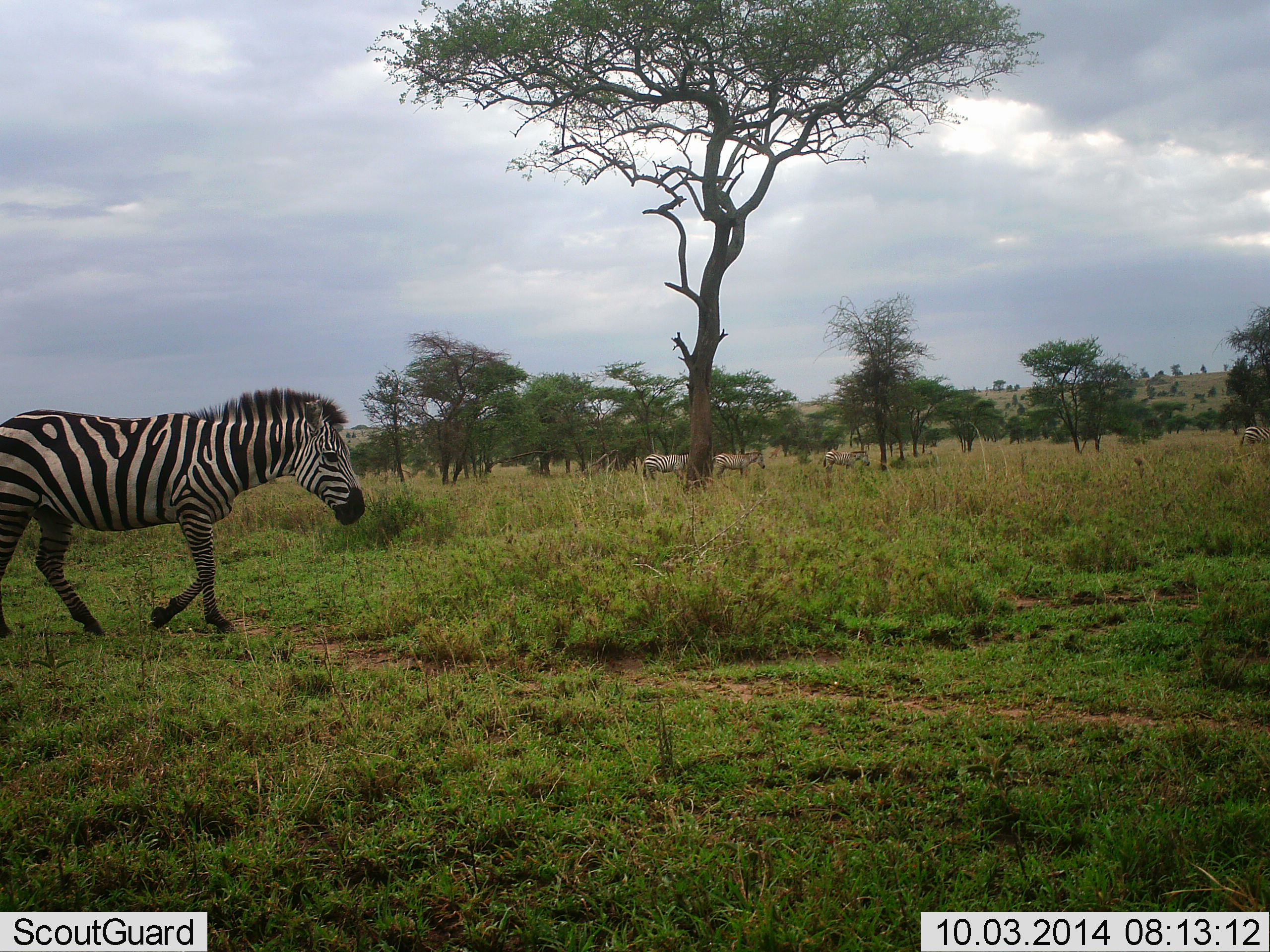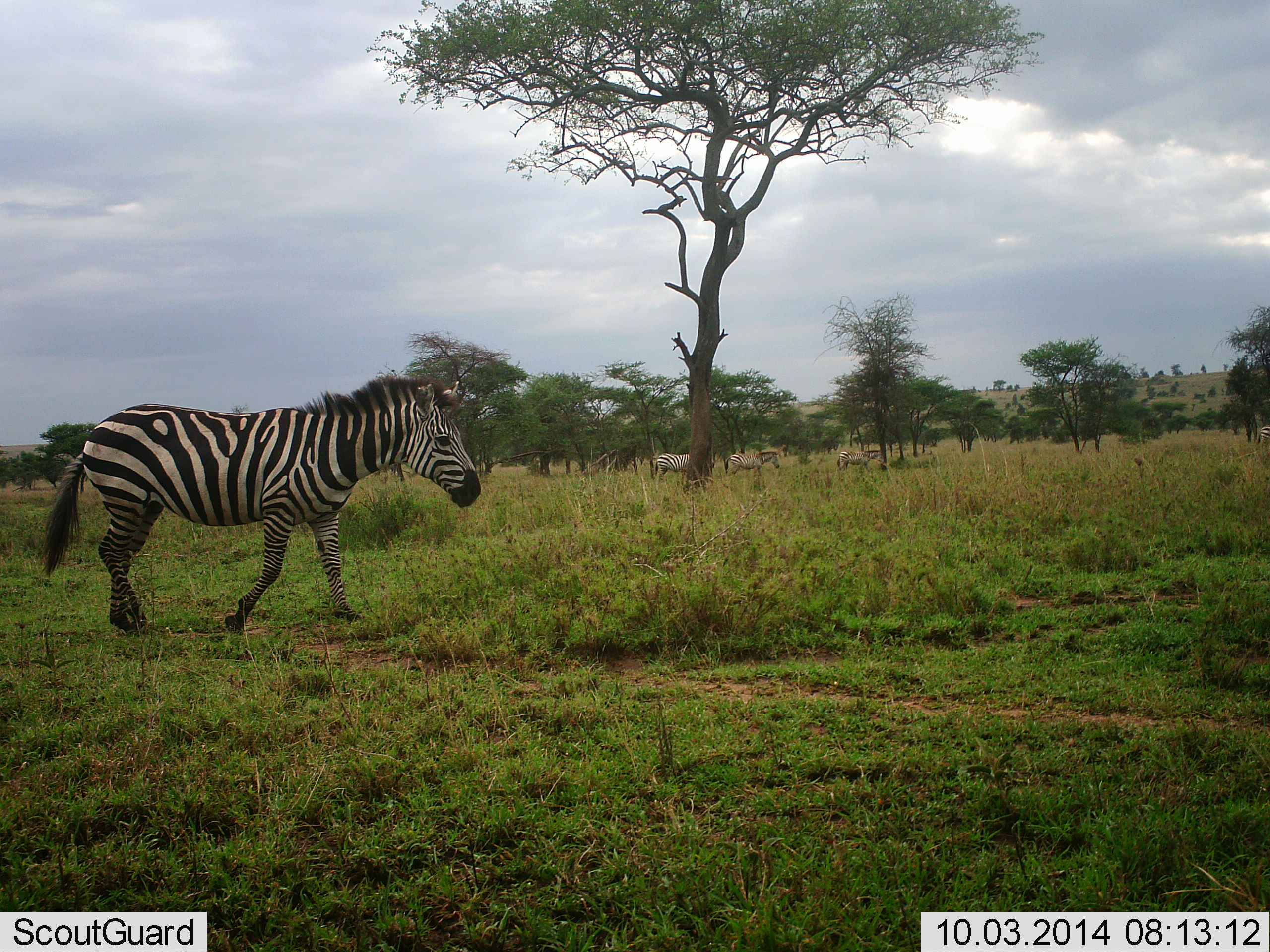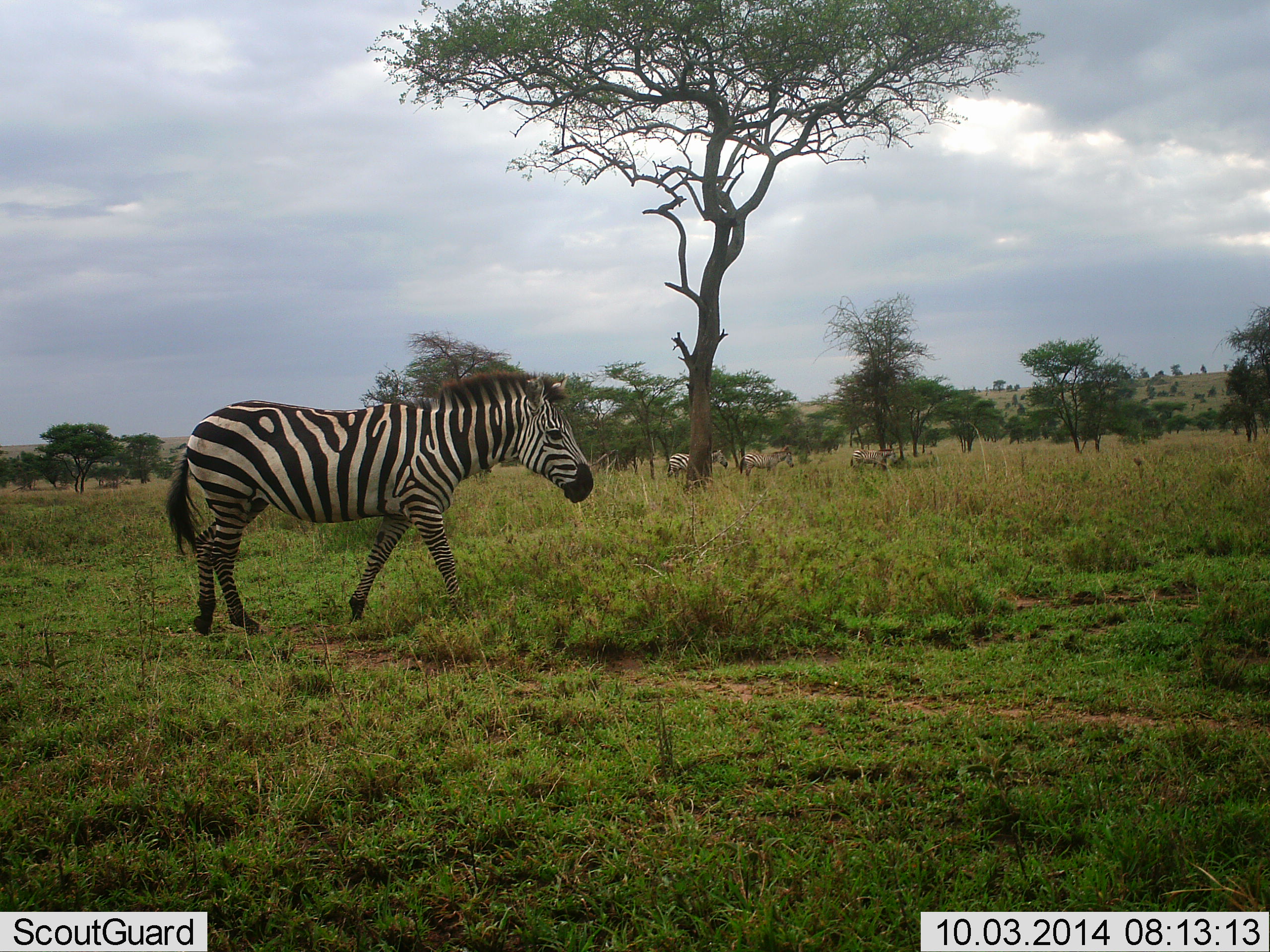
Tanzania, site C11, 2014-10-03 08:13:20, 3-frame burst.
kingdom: Animalia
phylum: Chordata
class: Mammalia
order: Perissodactyla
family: Equidae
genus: Equus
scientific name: Equus quagga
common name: plains zebra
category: zebra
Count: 5.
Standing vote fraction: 0%.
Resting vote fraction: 0%.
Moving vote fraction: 100%.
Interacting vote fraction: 0%.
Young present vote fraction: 0%.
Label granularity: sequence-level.